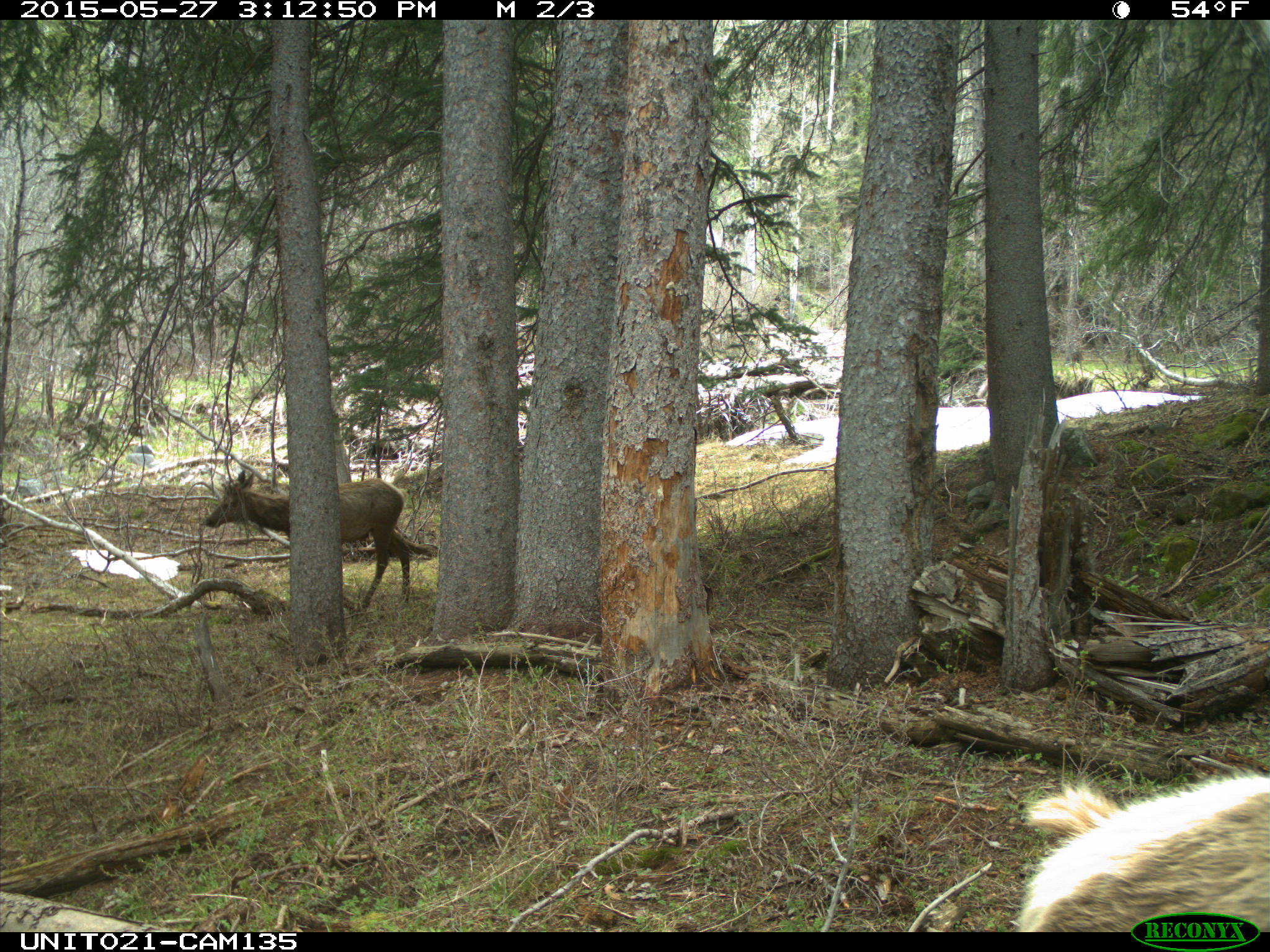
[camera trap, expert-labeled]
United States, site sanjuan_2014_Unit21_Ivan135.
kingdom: Animalia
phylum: Chordata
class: Mammalia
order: Artiodactyla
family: Cervidae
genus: Cervus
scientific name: Cervus elaphus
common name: red deer